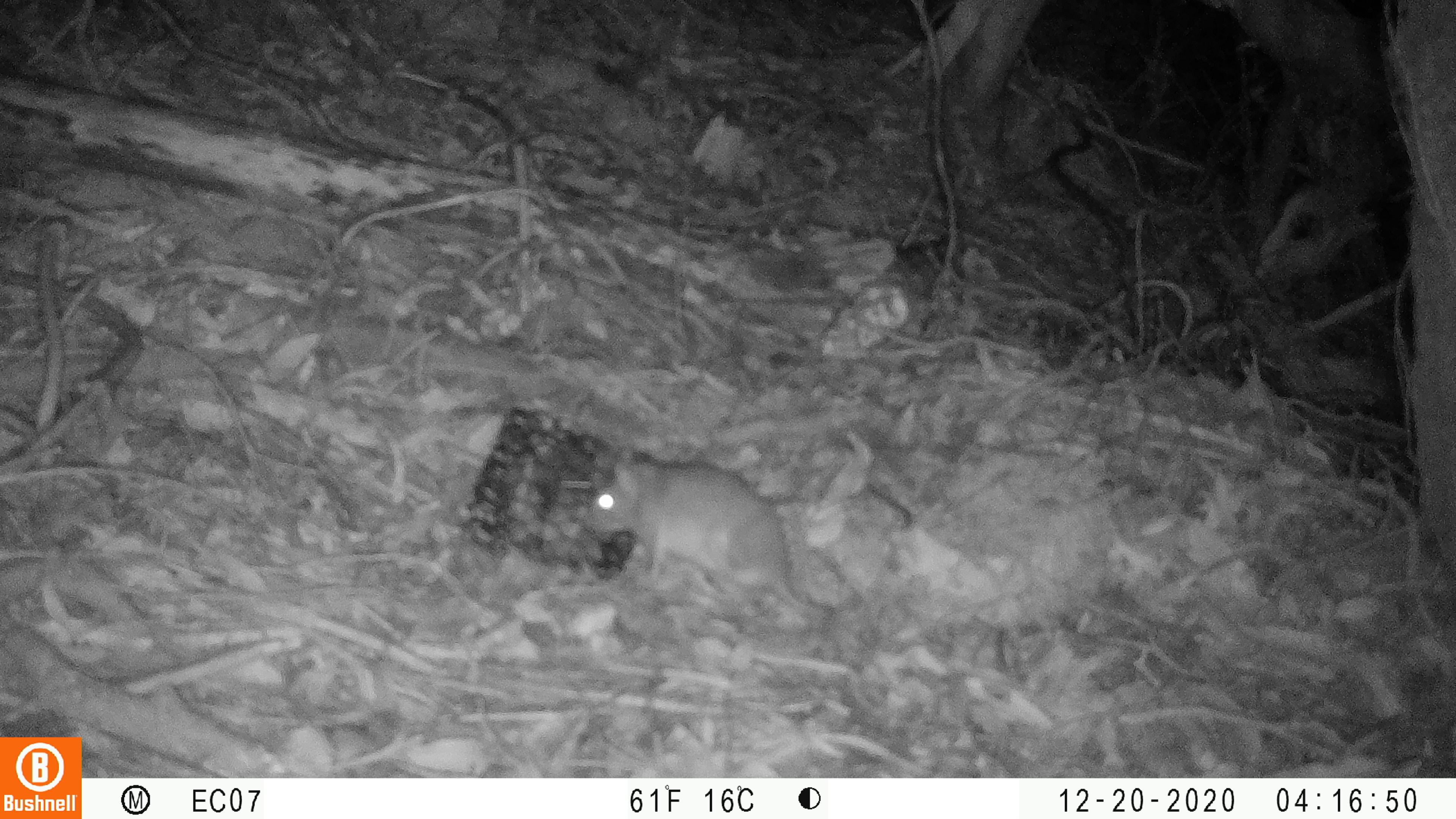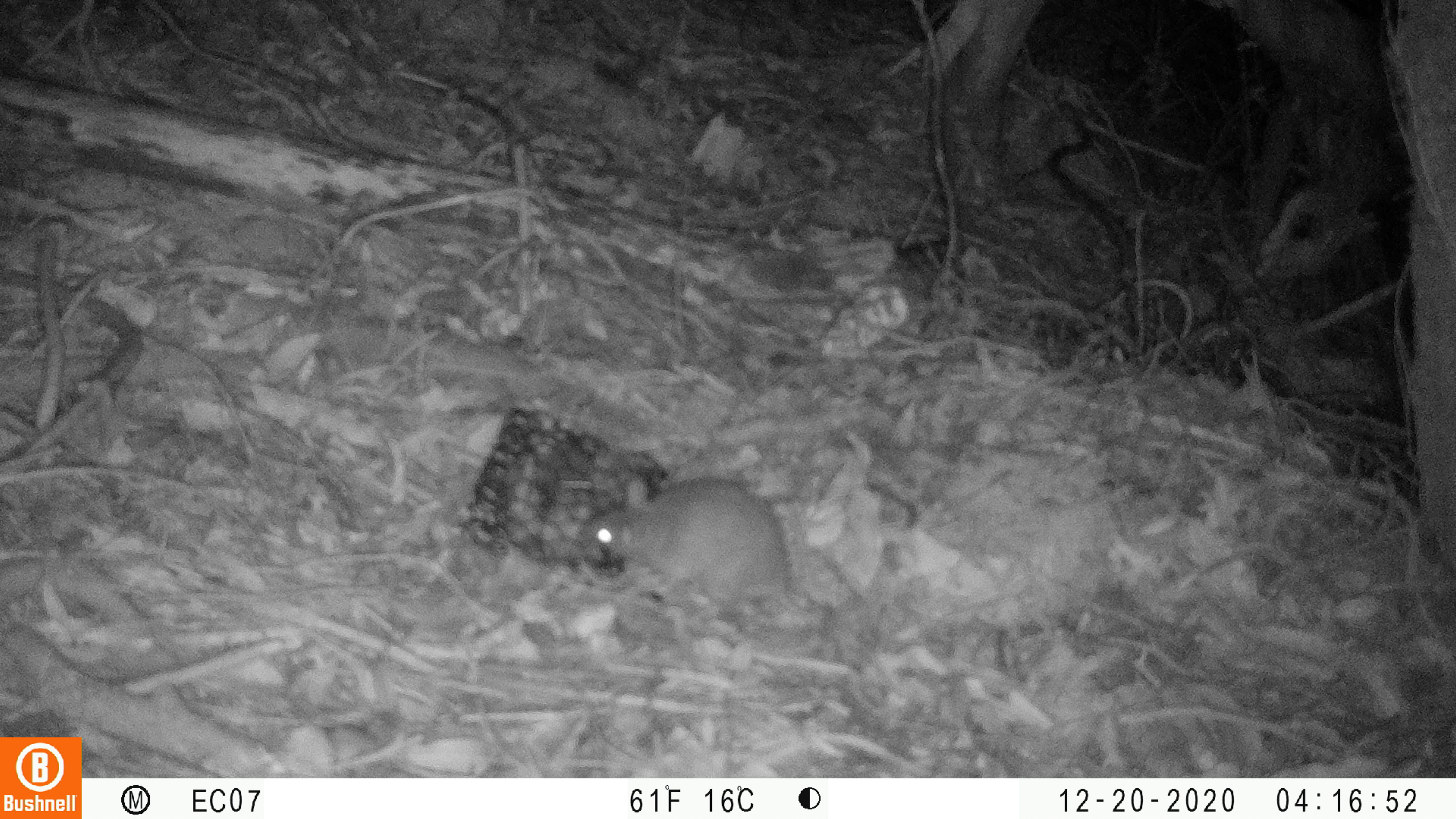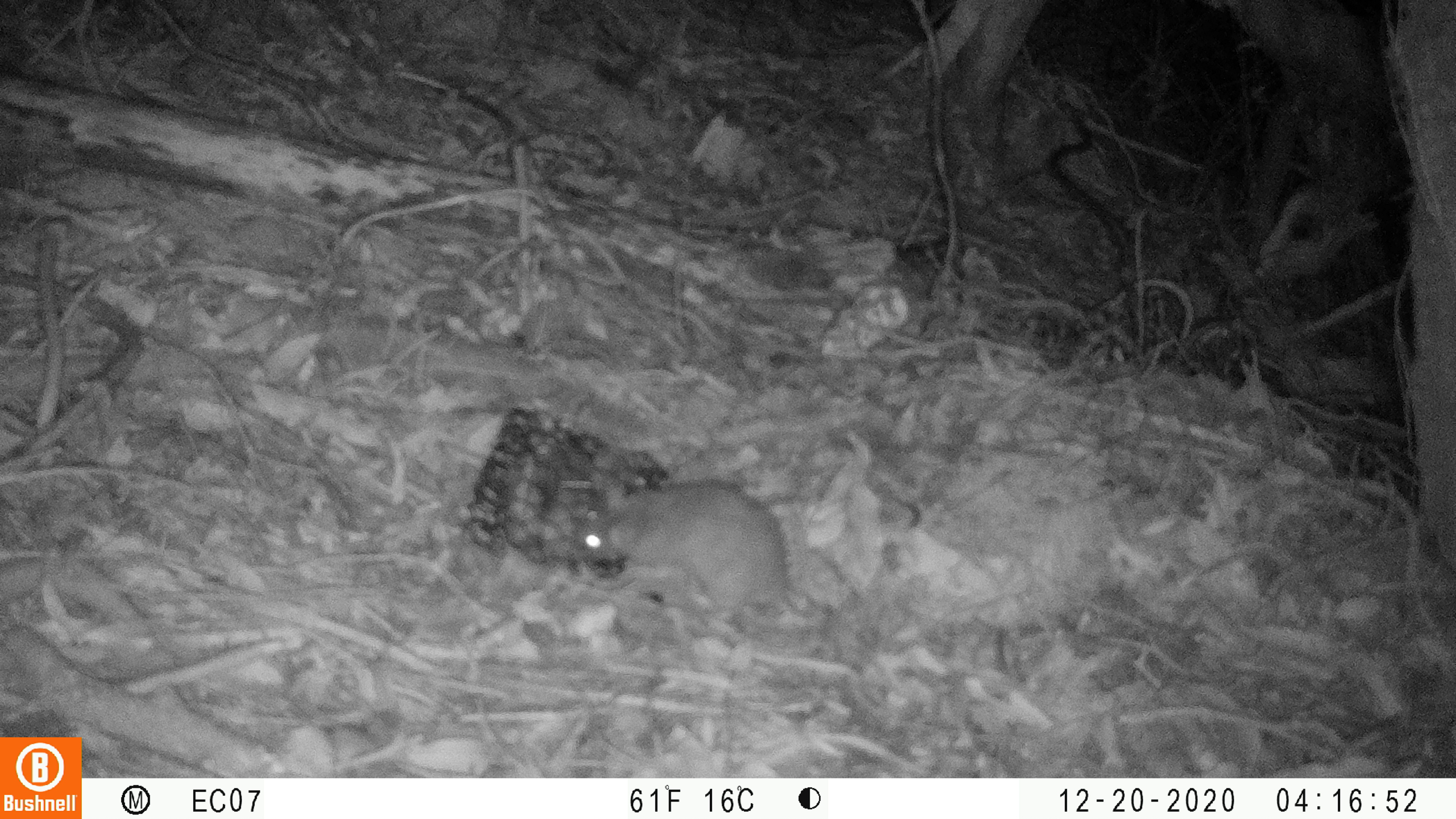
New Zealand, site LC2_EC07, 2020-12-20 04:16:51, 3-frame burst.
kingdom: Animalia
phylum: Chordata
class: Mammalia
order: Rodentia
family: Muridae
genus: Rattus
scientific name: Rattus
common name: rat